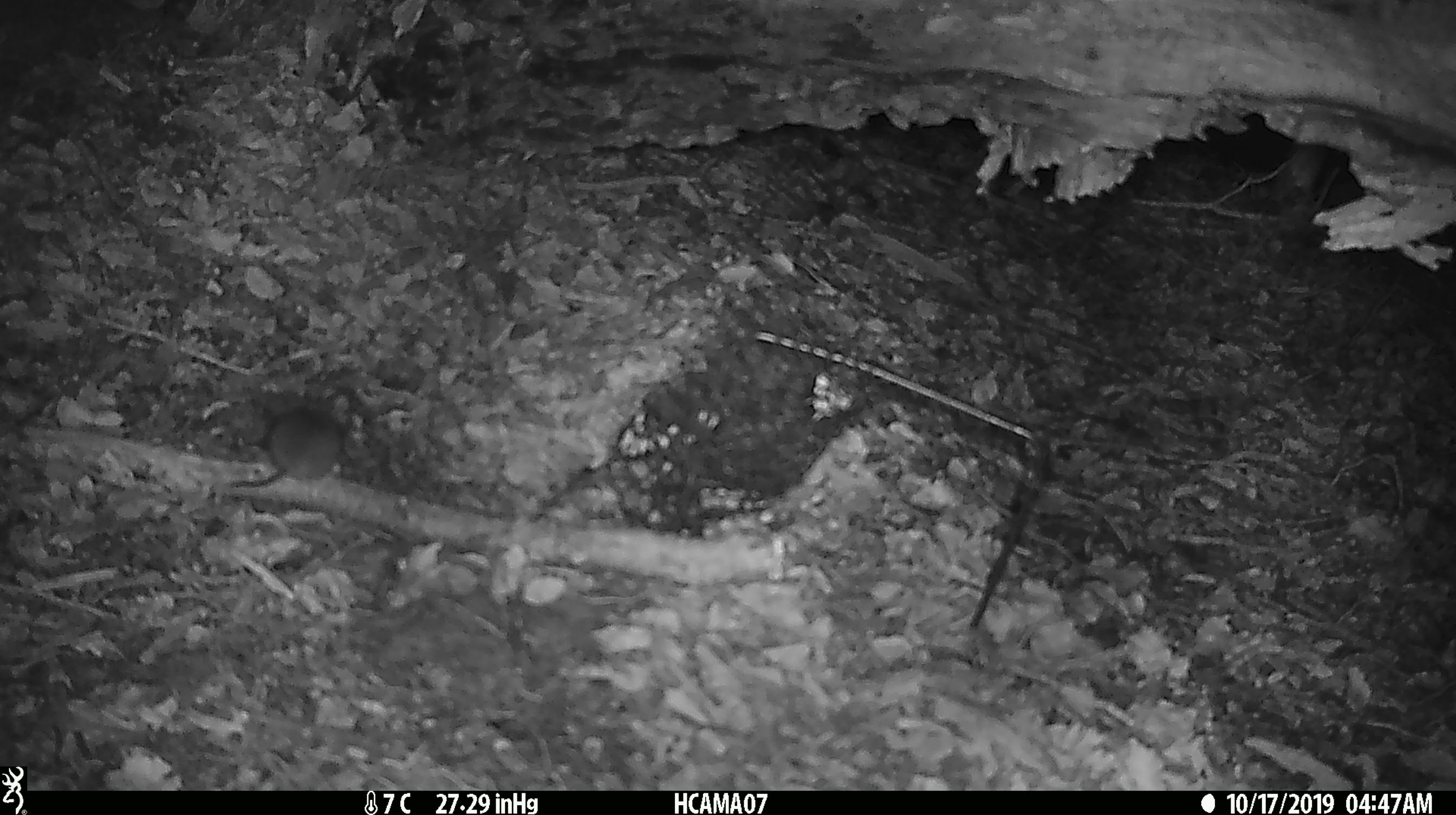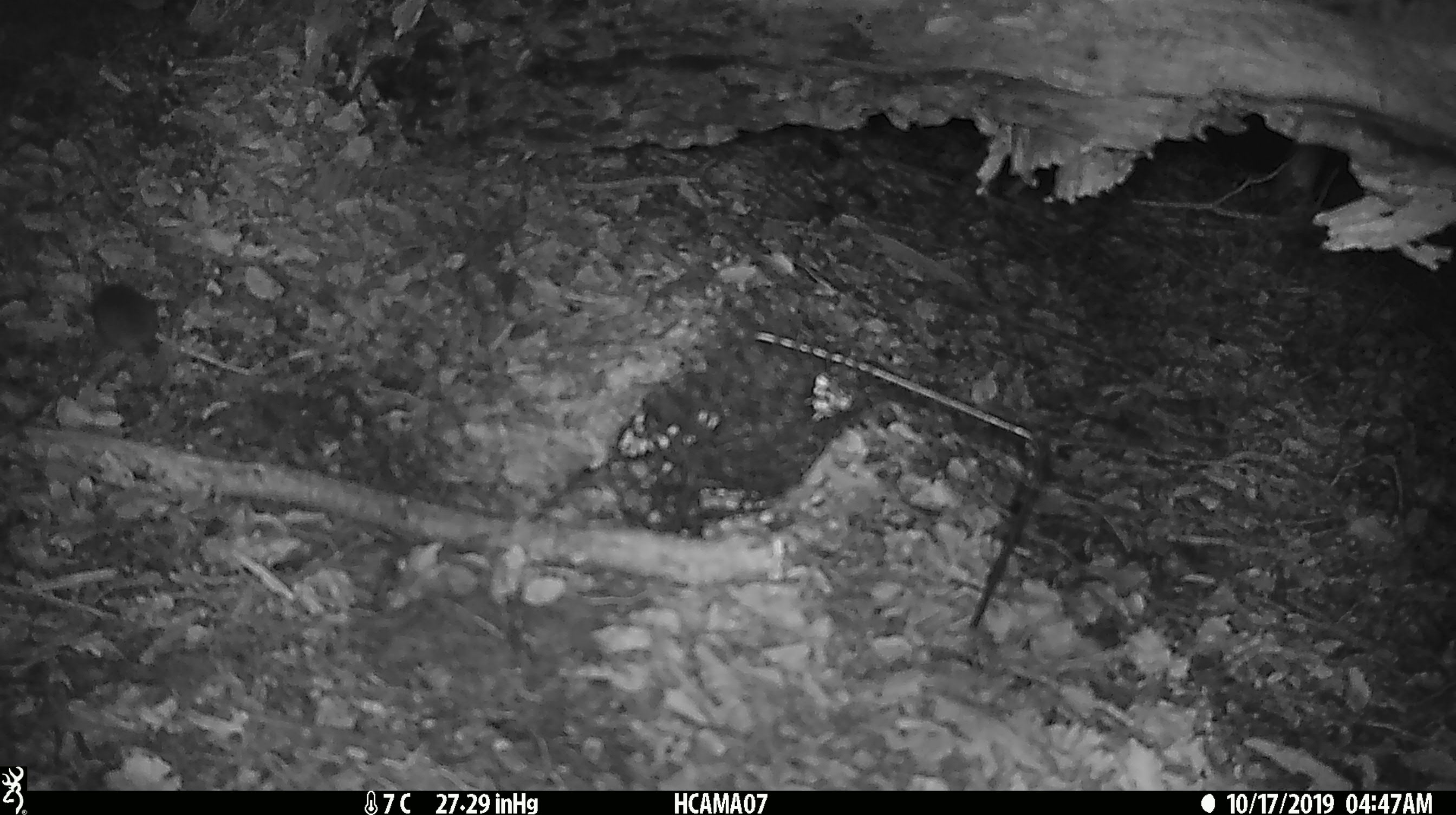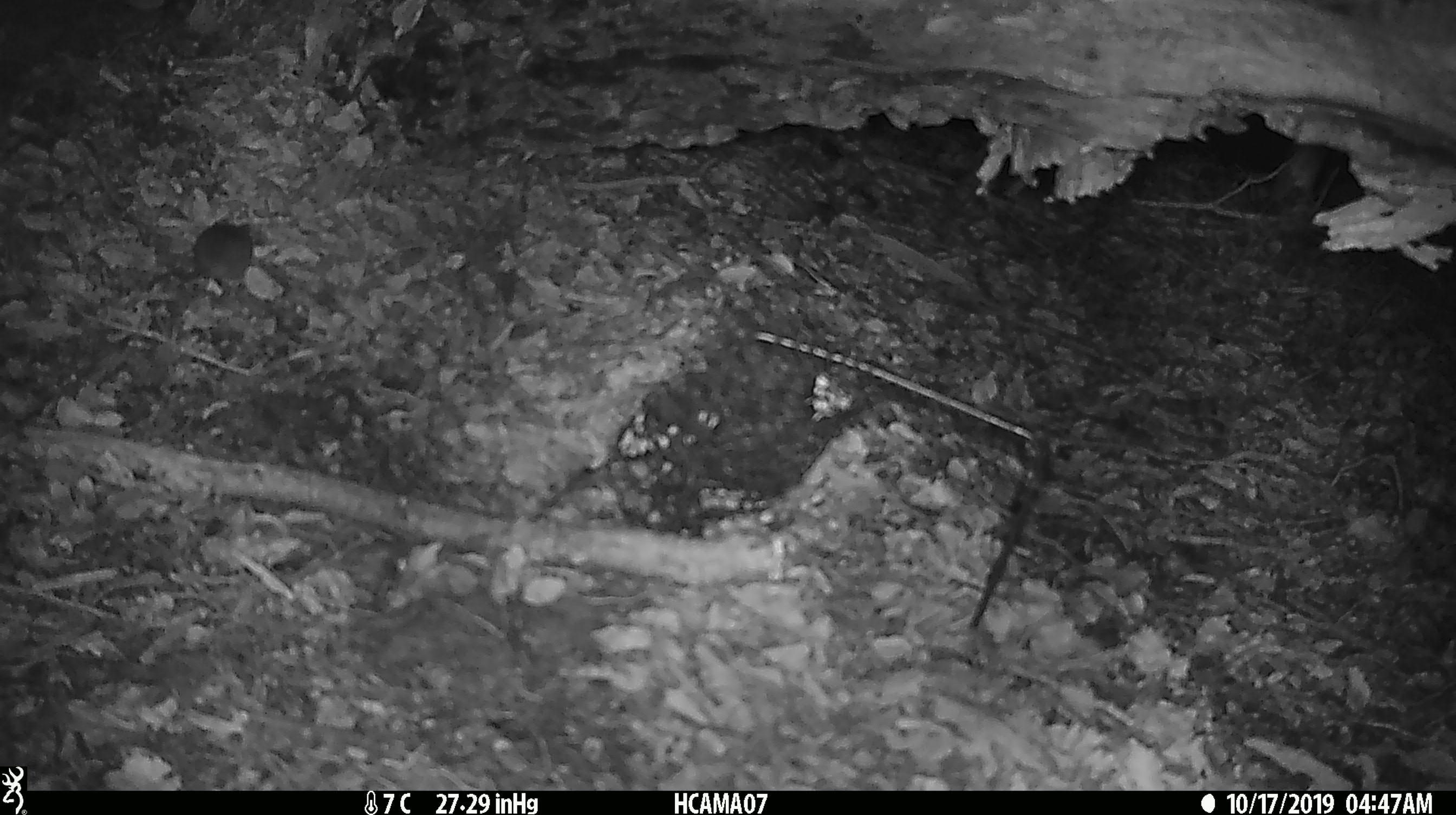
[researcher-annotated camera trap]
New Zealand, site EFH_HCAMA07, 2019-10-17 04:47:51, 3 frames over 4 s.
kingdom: Animalia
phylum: Chordata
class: Mammalia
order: Rodentia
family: Muridae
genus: Mus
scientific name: Mus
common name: mouse